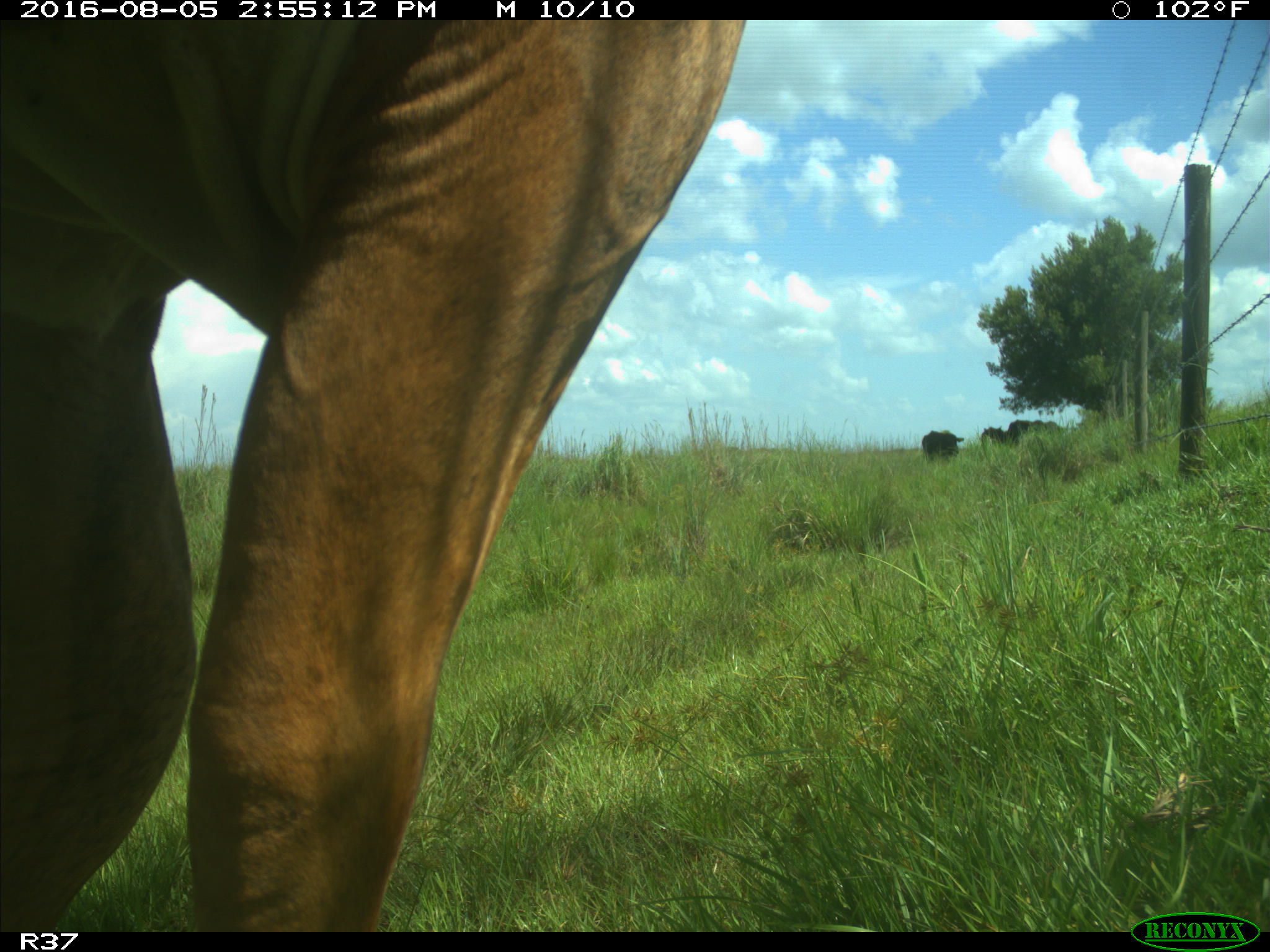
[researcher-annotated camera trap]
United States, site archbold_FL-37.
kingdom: Animalia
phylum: Chordata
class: Mammalia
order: Artiodactyla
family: Bovidae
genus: Bos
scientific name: Bos taurus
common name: domestic cow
Bos taurus (domestic cow).